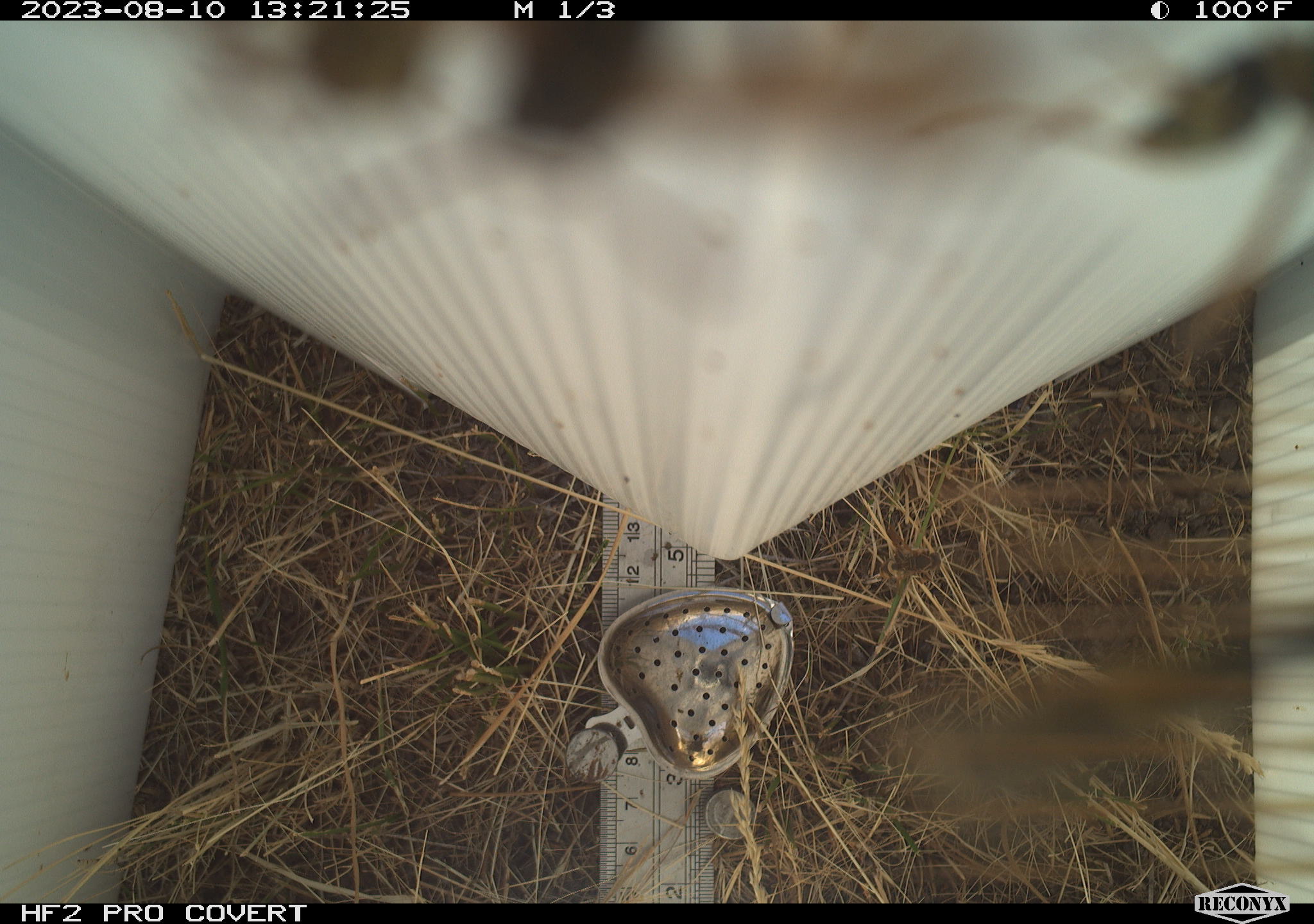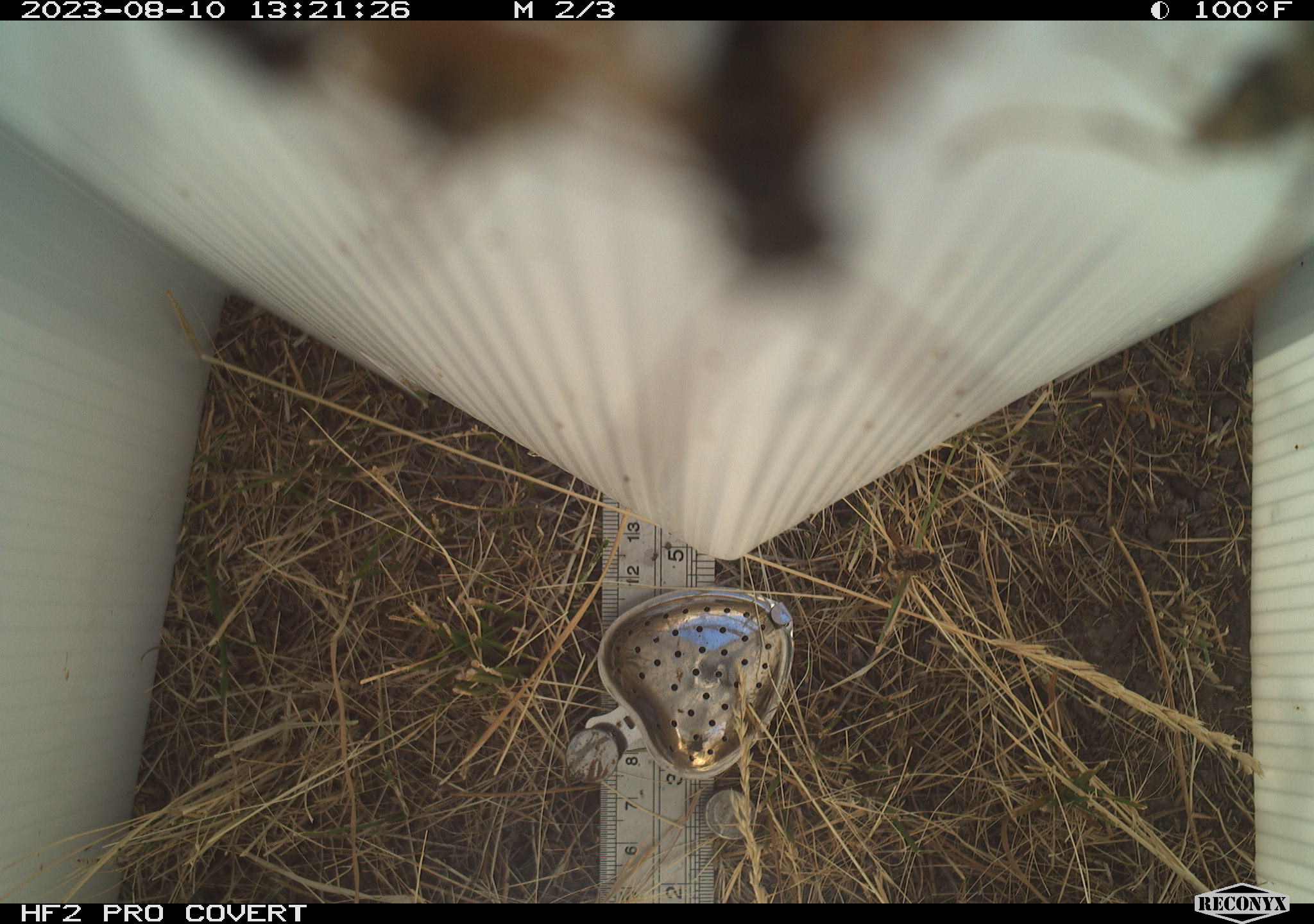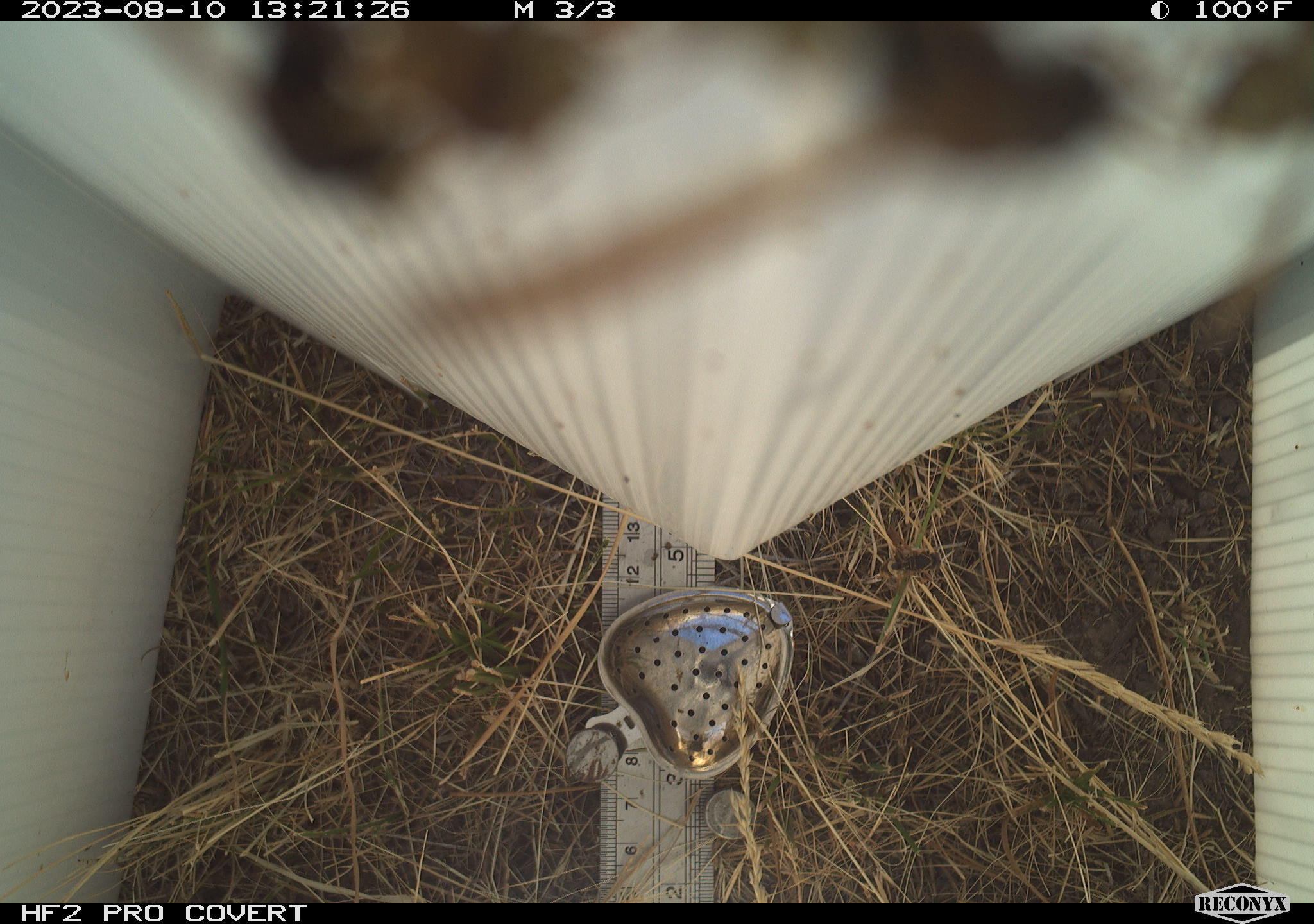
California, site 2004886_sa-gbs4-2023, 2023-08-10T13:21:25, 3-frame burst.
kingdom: Animalia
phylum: Arthropoda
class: Insecta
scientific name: Insecta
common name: insect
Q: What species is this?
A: Insect (Insecta).